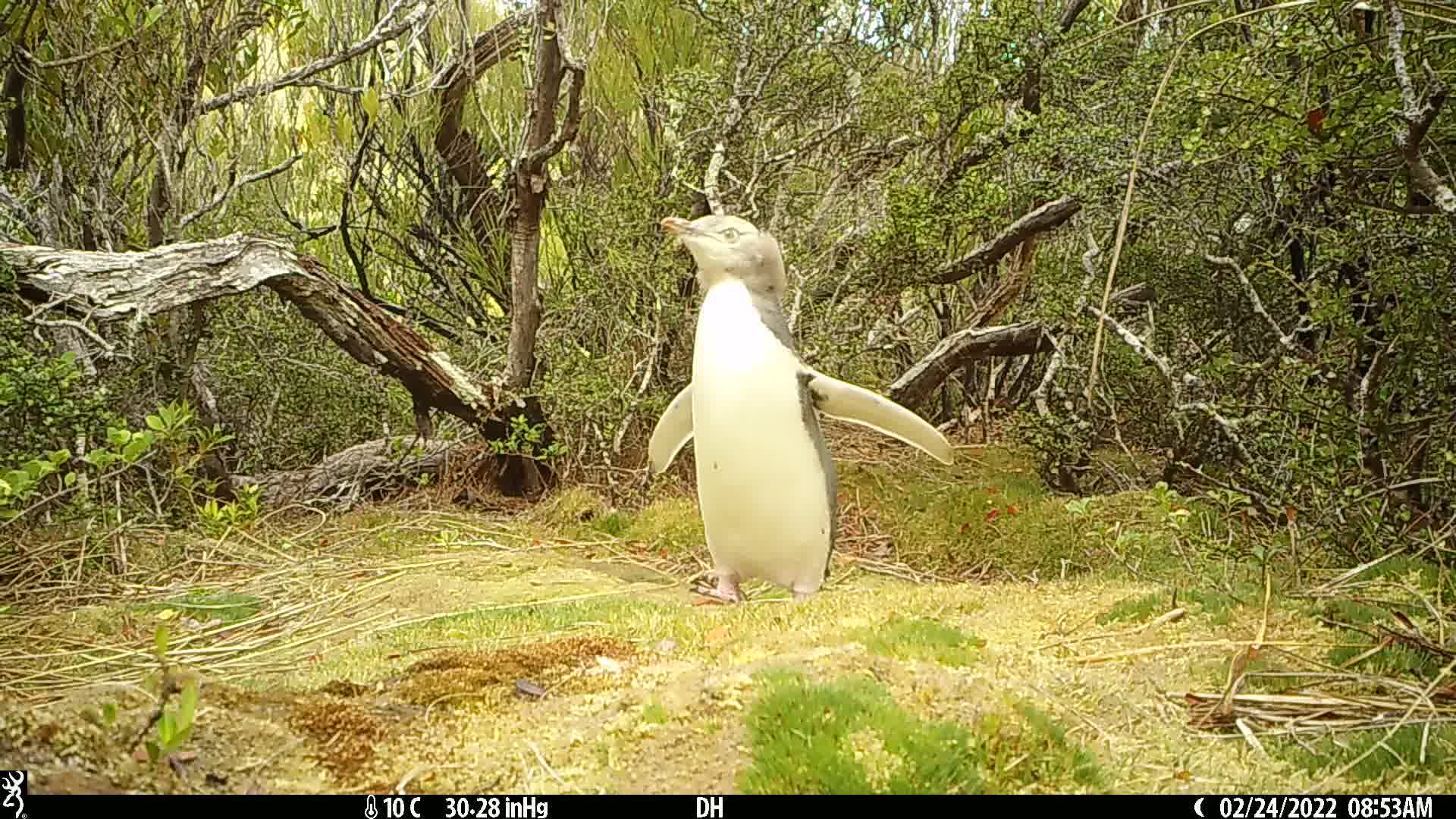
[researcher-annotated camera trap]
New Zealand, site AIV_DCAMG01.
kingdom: Animalia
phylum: Chordata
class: Aves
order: Sphenisciformes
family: Spheniscidae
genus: Megadyptes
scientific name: Megadyptes antipodes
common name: yellow-eyed penguin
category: yellow eyed penguin